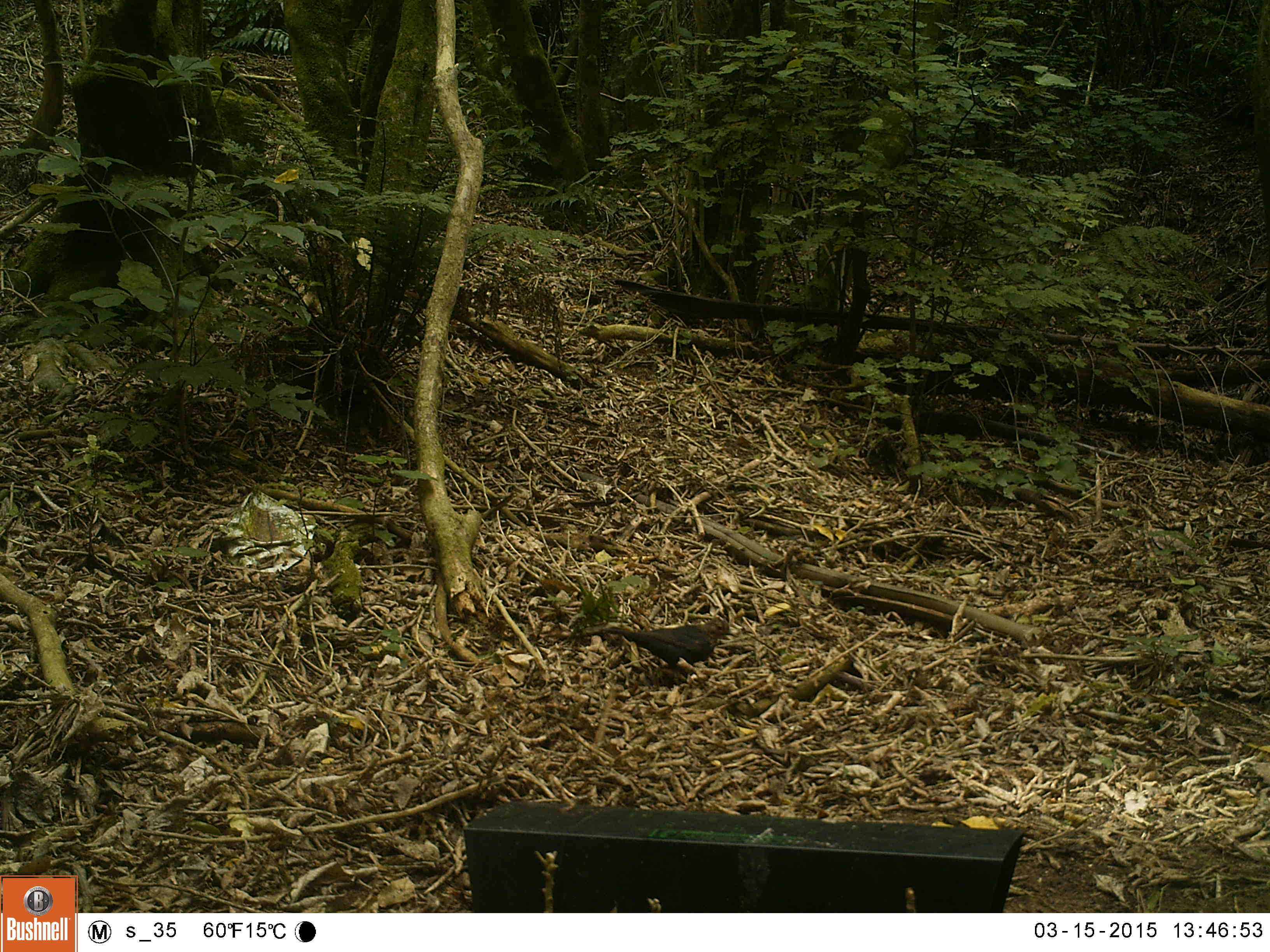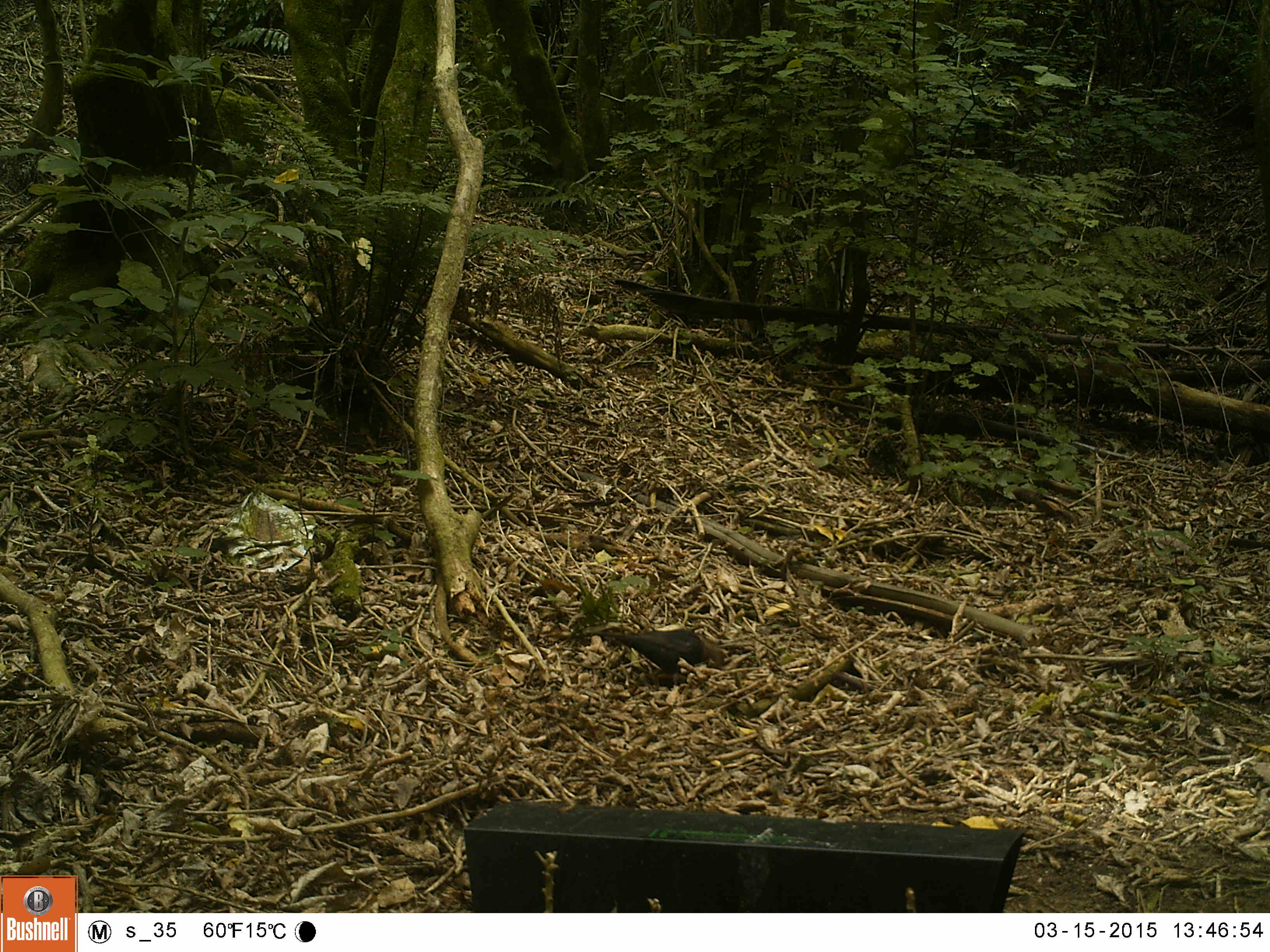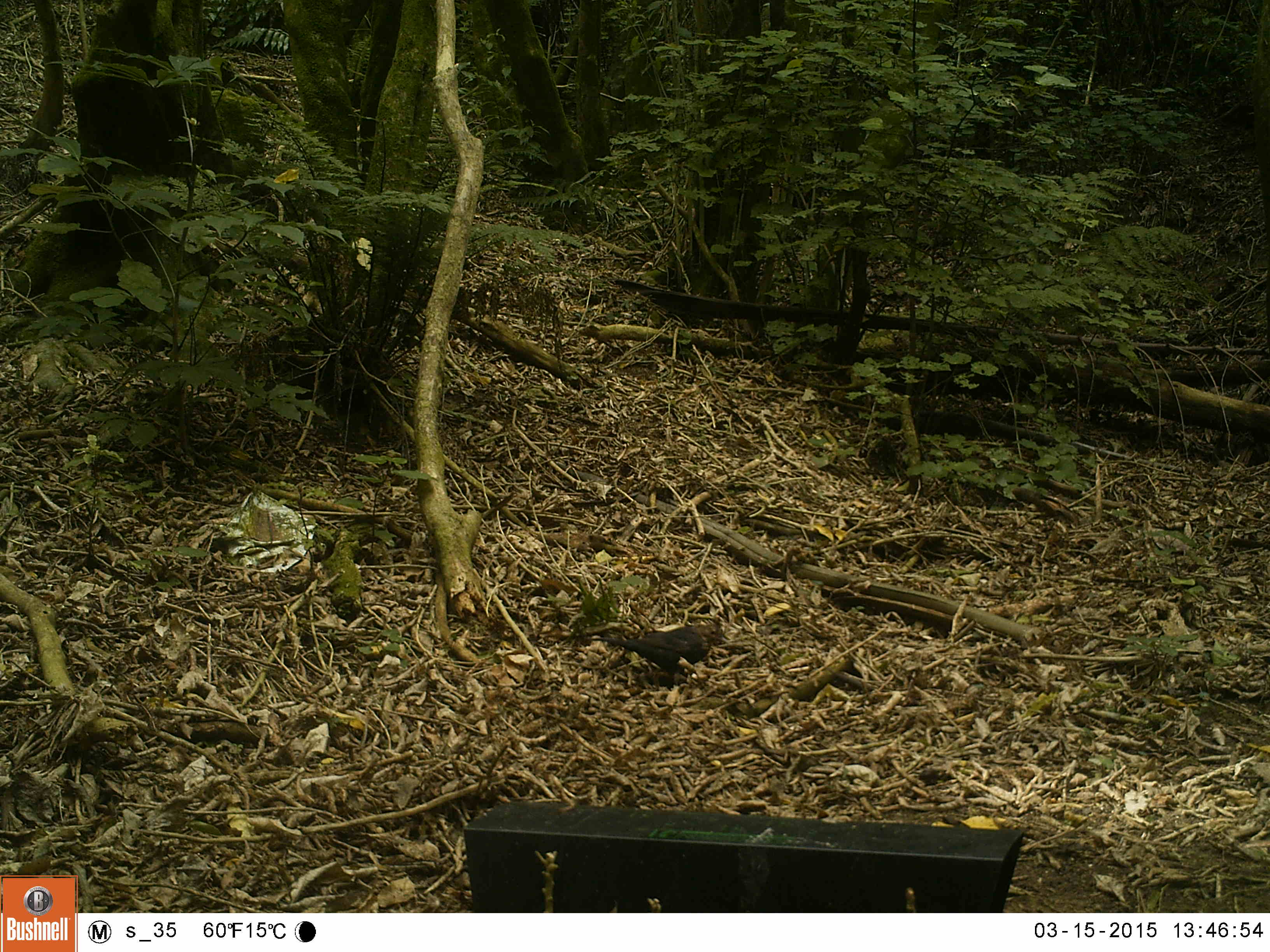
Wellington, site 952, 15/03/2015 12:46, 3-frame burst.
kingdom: Animalia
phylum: Chordata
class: Aves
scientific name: Aves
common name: bird